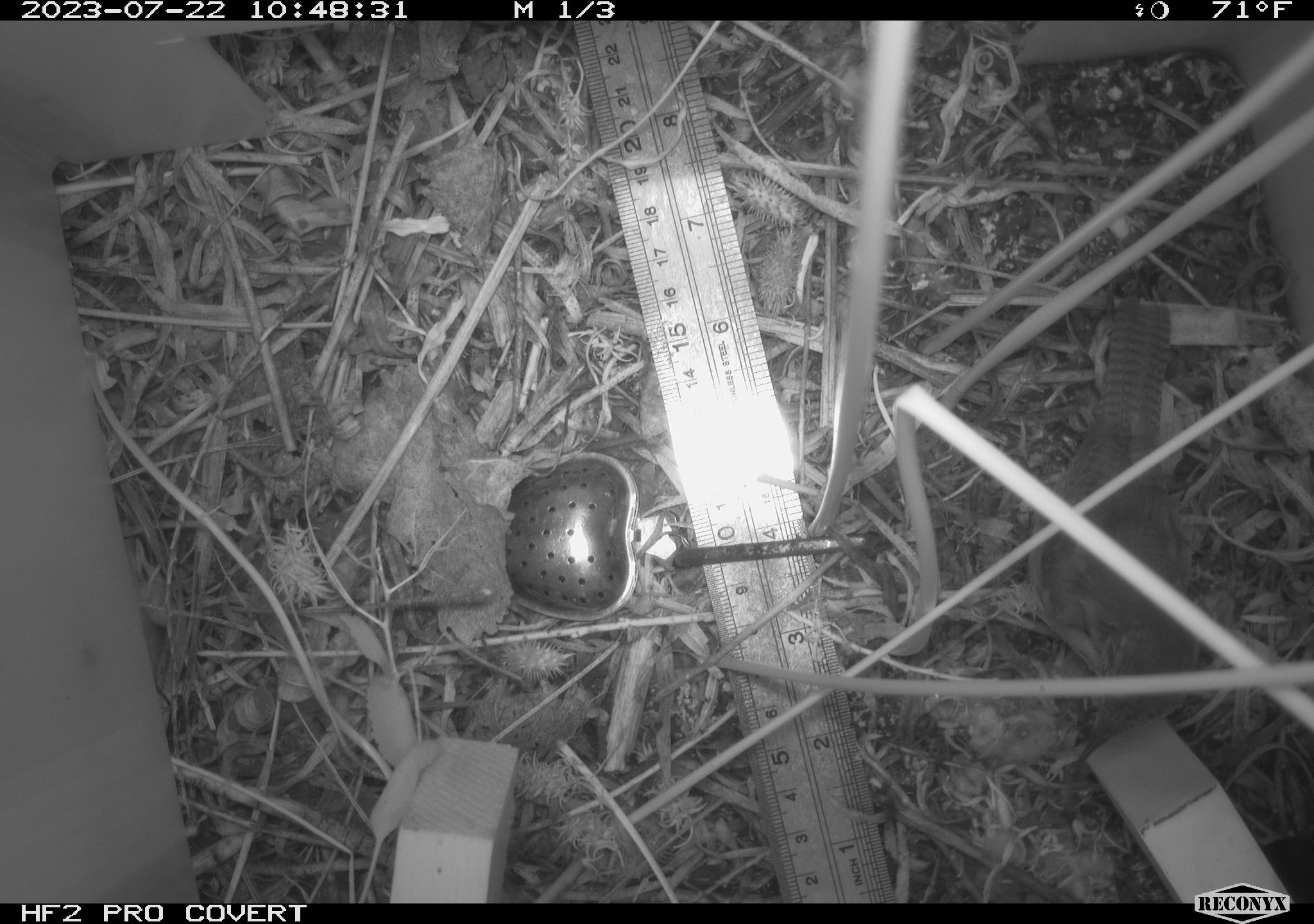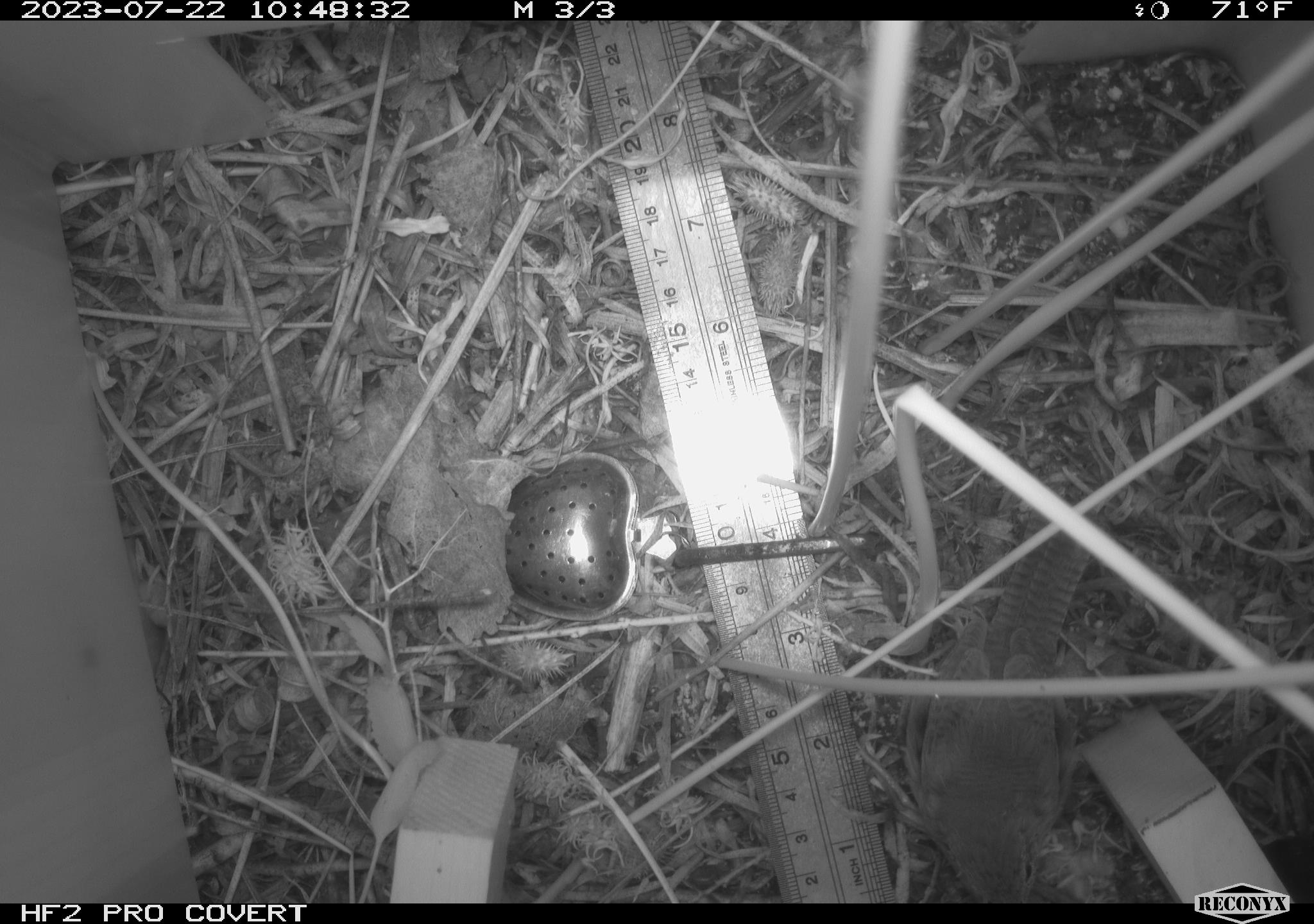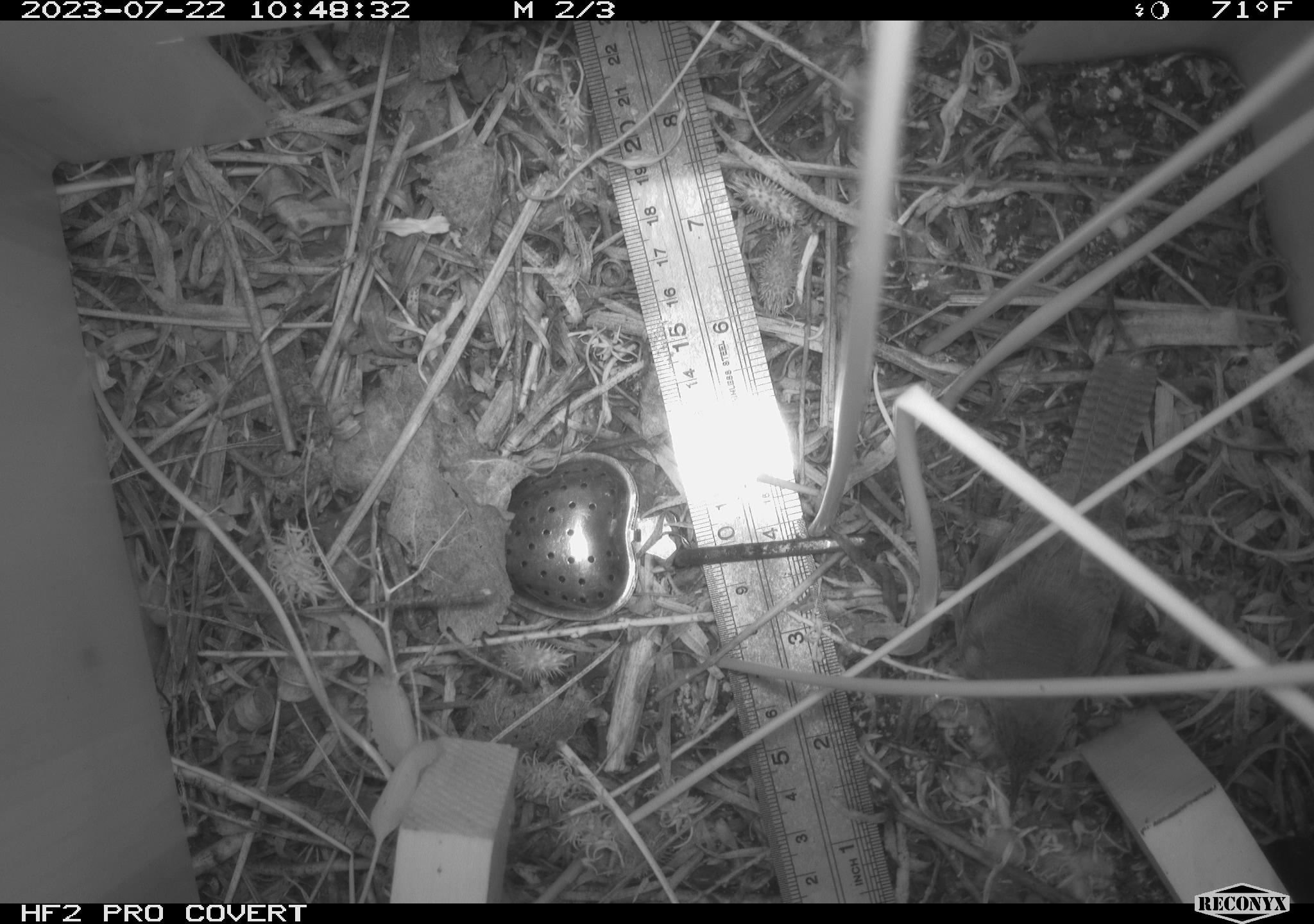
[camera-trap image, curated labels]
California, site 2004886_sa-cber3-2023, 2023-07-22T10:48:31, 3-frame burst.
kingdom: Animalia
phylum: Chordata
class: Aves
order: Passeriformes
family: Troglodytidae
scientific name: Troglodytidae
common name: wren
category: troglodytidae family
Troglodytidae family (wren) (Troglodytidae).